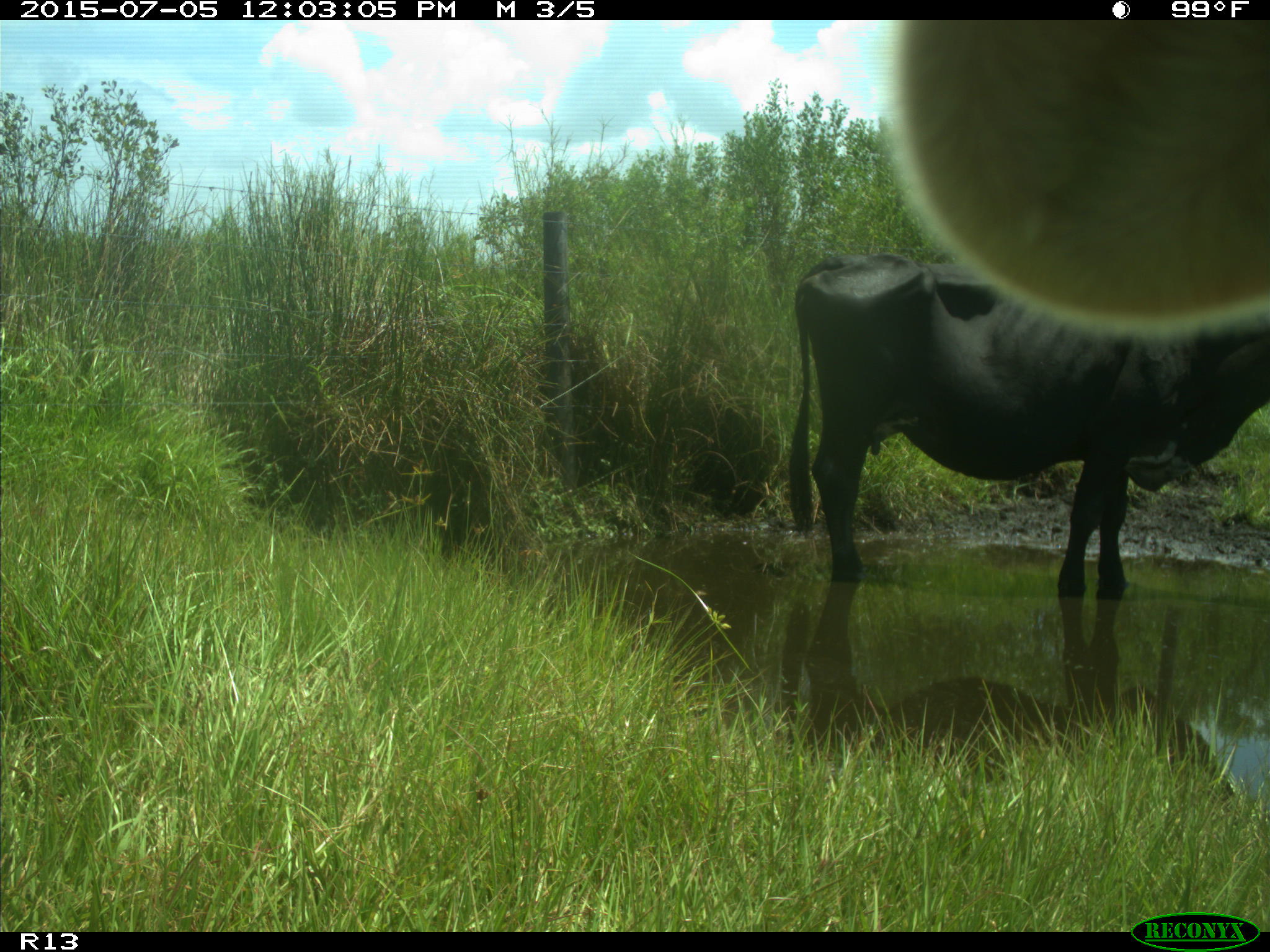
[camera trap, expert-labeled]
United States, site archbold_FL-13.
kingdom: Animalia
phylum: Chordata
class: Mammalia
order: Artiodactyla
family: Bovidae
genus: Bos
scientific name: Bos taurus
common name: domestic cow